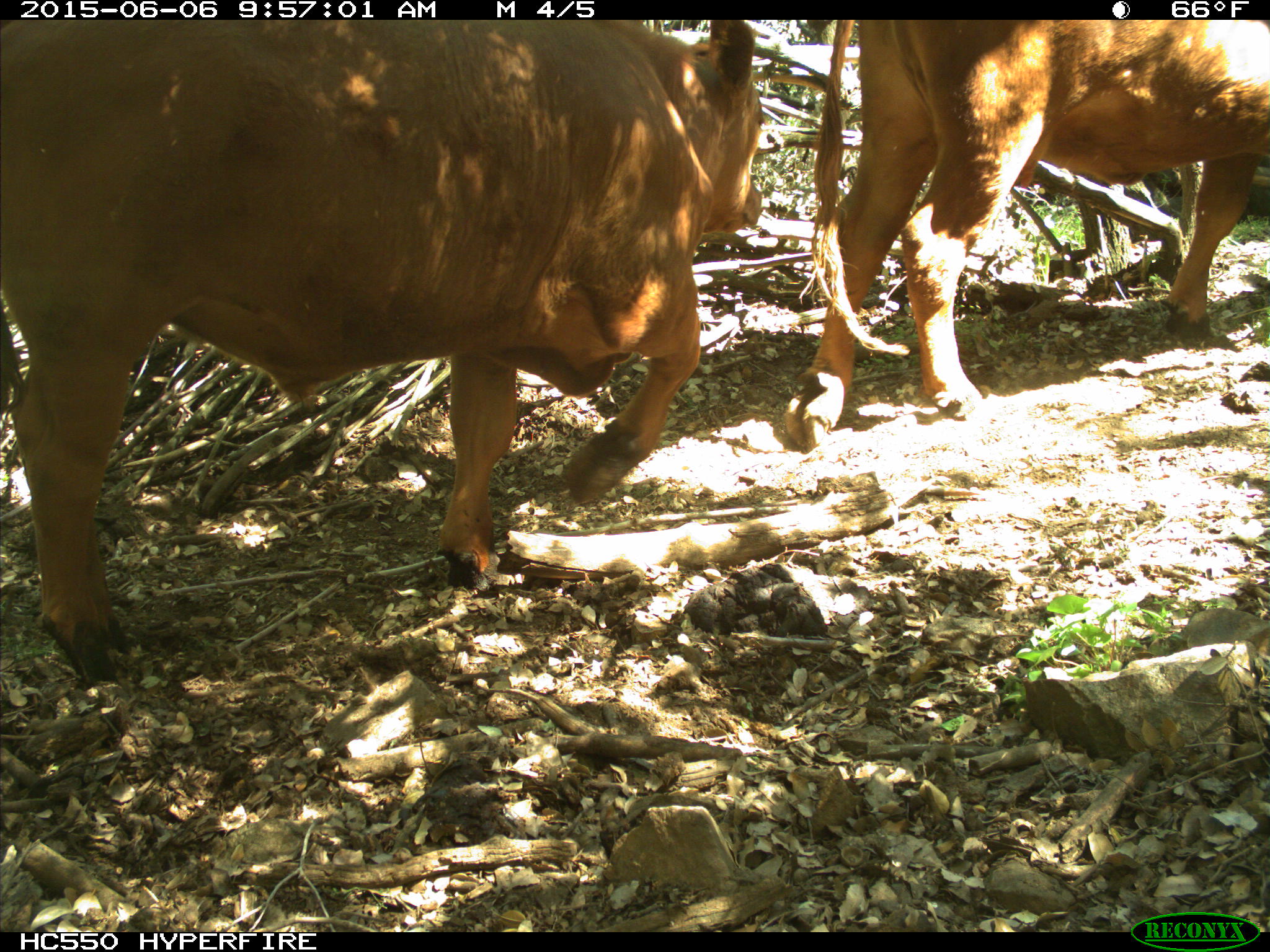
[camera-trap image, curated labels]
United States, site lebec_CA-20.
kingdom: Animalia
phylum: Chordata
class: Mammalia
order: Artiodactyla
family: Bovidae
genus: Bos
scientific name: Bos taurus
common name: domestic cow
Bos taurus (domestic cow).